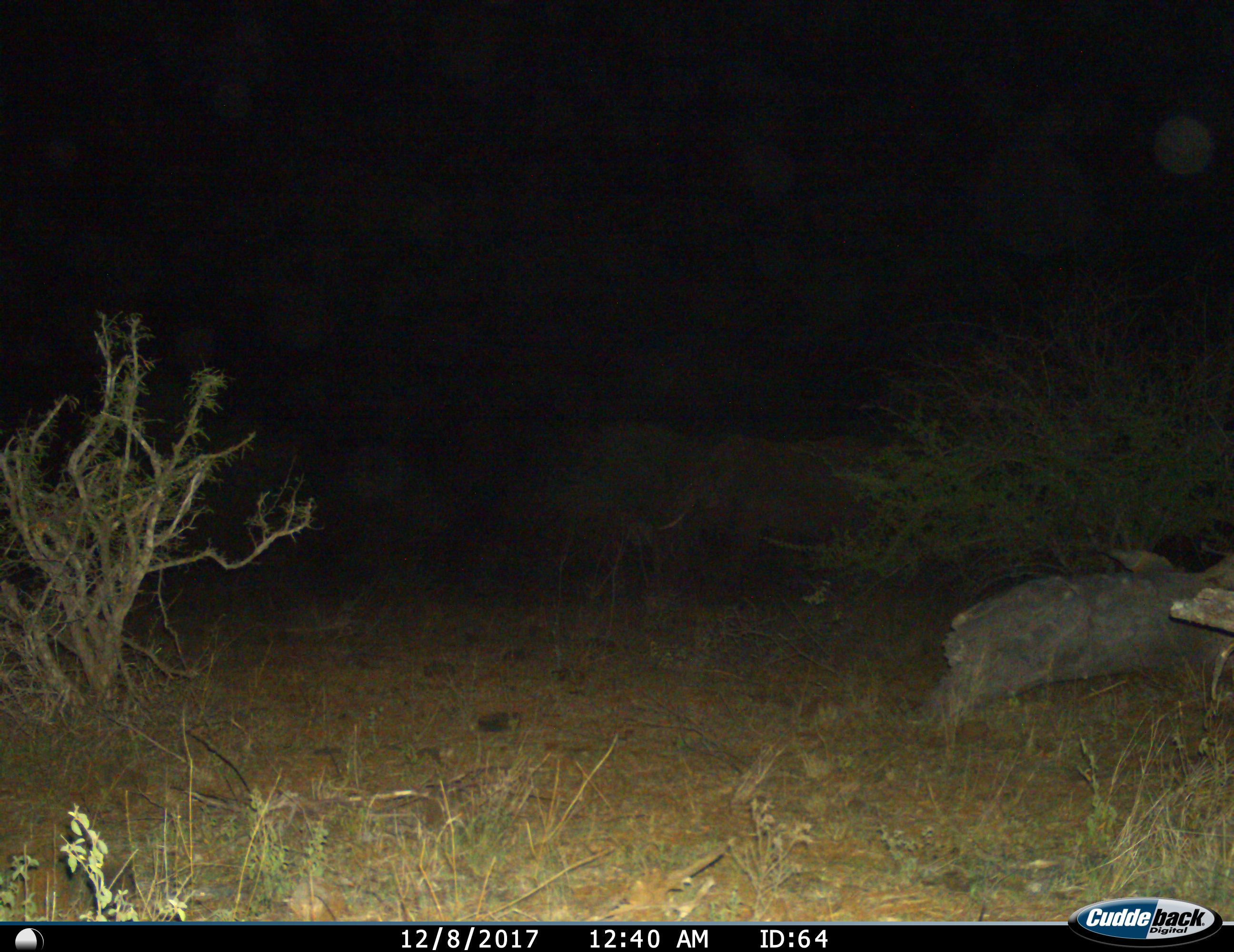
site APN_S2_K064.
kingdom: Animalia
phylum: Chordata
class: Mammalia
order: Proboscidea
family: Elephantidae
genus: Loxodonta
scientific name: Loxodonta africana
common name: african bush elephant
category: elephant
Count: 1.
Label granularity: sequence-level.